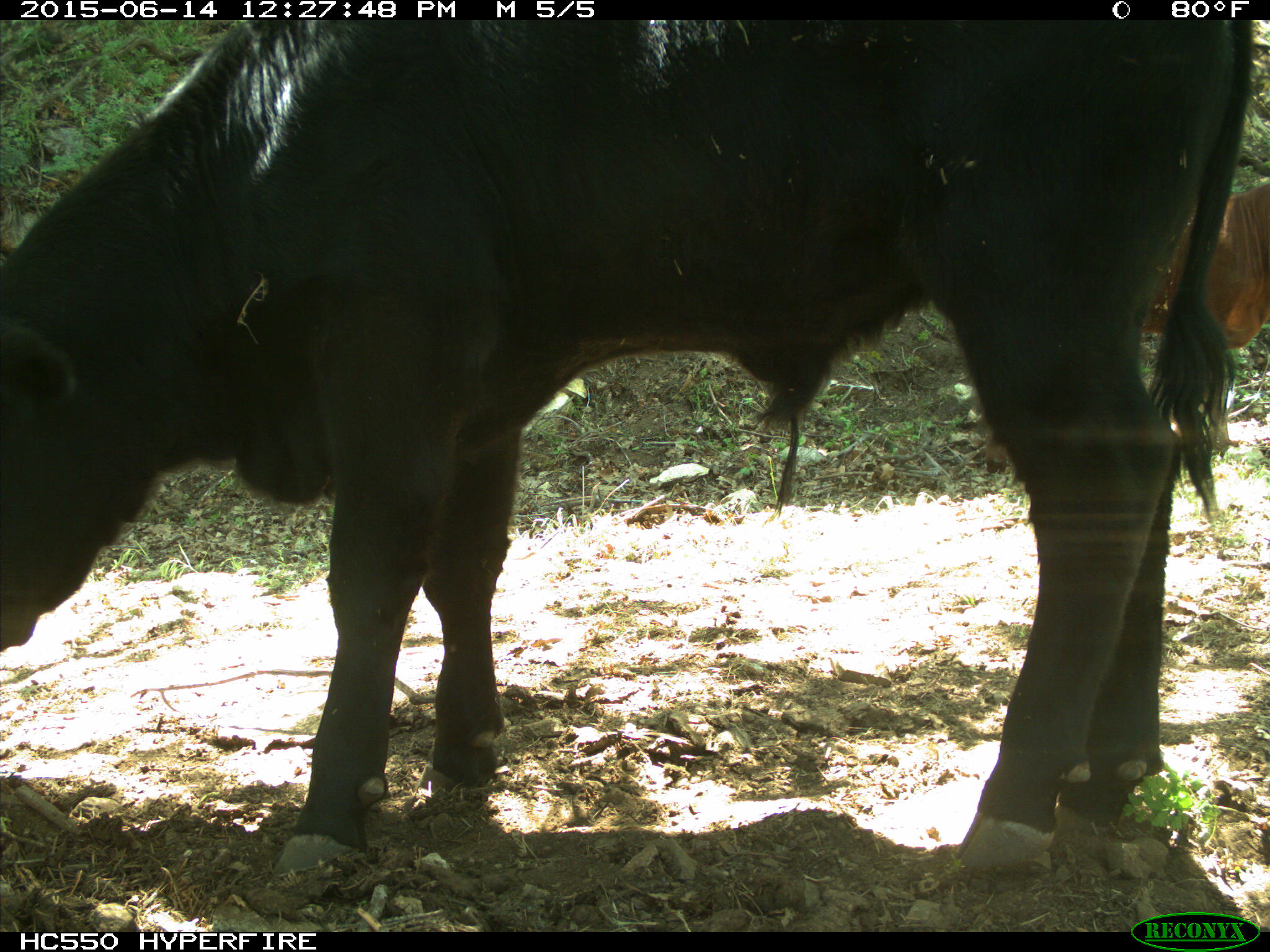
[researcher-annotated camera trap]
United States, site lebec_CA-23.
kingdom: Animalia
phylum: Chordata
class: Mammalia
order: Artiodactyla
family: Bovidae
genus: Bos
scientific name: Bos taurus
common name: domestic cow